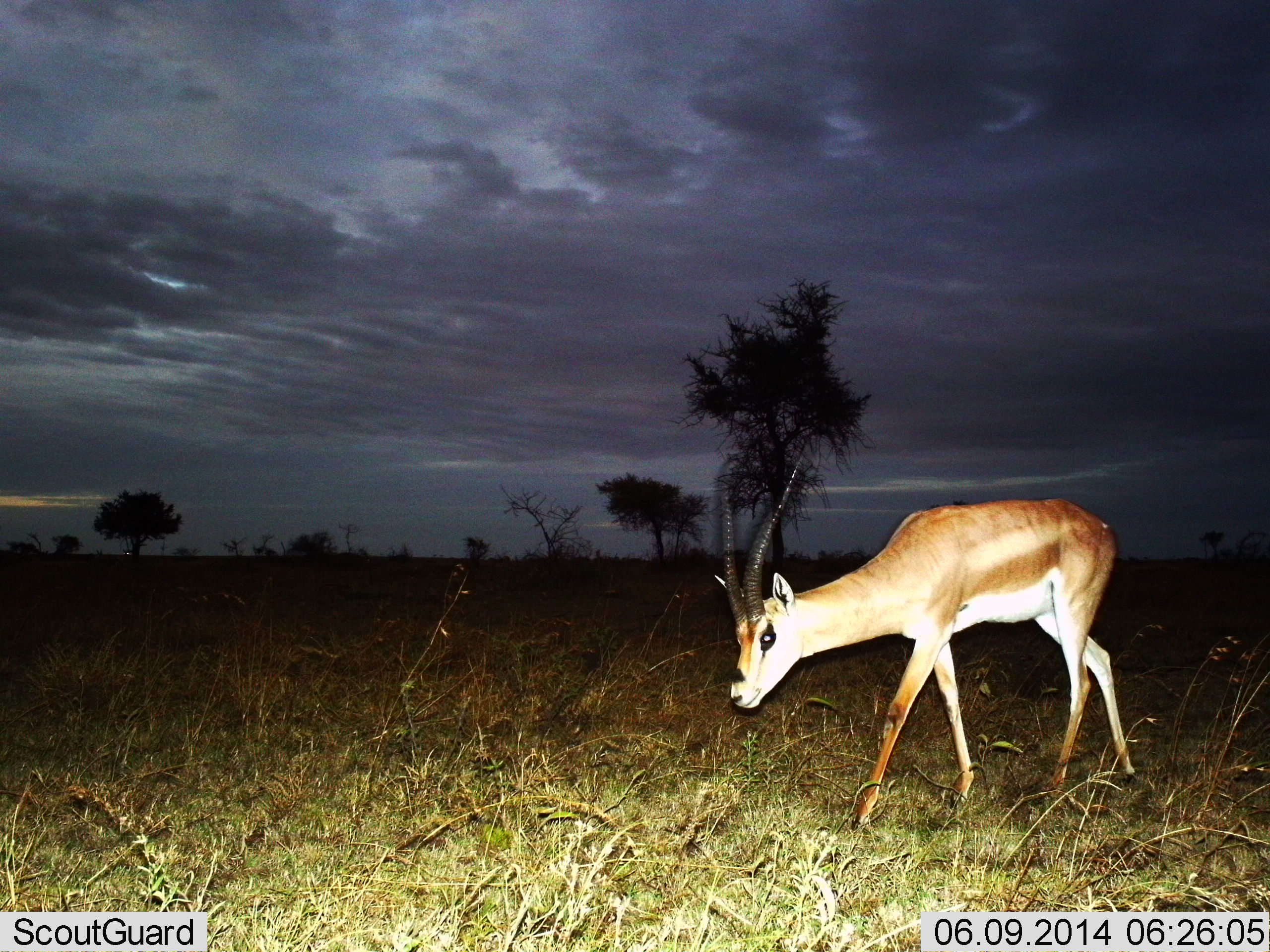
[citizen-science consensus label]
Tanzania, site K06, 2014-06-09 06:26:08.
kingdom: Animalia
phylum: Chordata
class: Mammalia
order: Artiodactyla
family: Bovidae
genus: Nanger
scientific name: Nanger granti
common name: grant's gazelle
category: gazellegrants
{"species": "gazellegrants (grant's gazelle) (Nanger granti)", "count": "1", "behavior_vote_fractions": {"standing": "40%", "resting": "0%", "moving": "50%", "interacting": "0%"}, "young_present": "0%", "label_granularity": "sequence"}